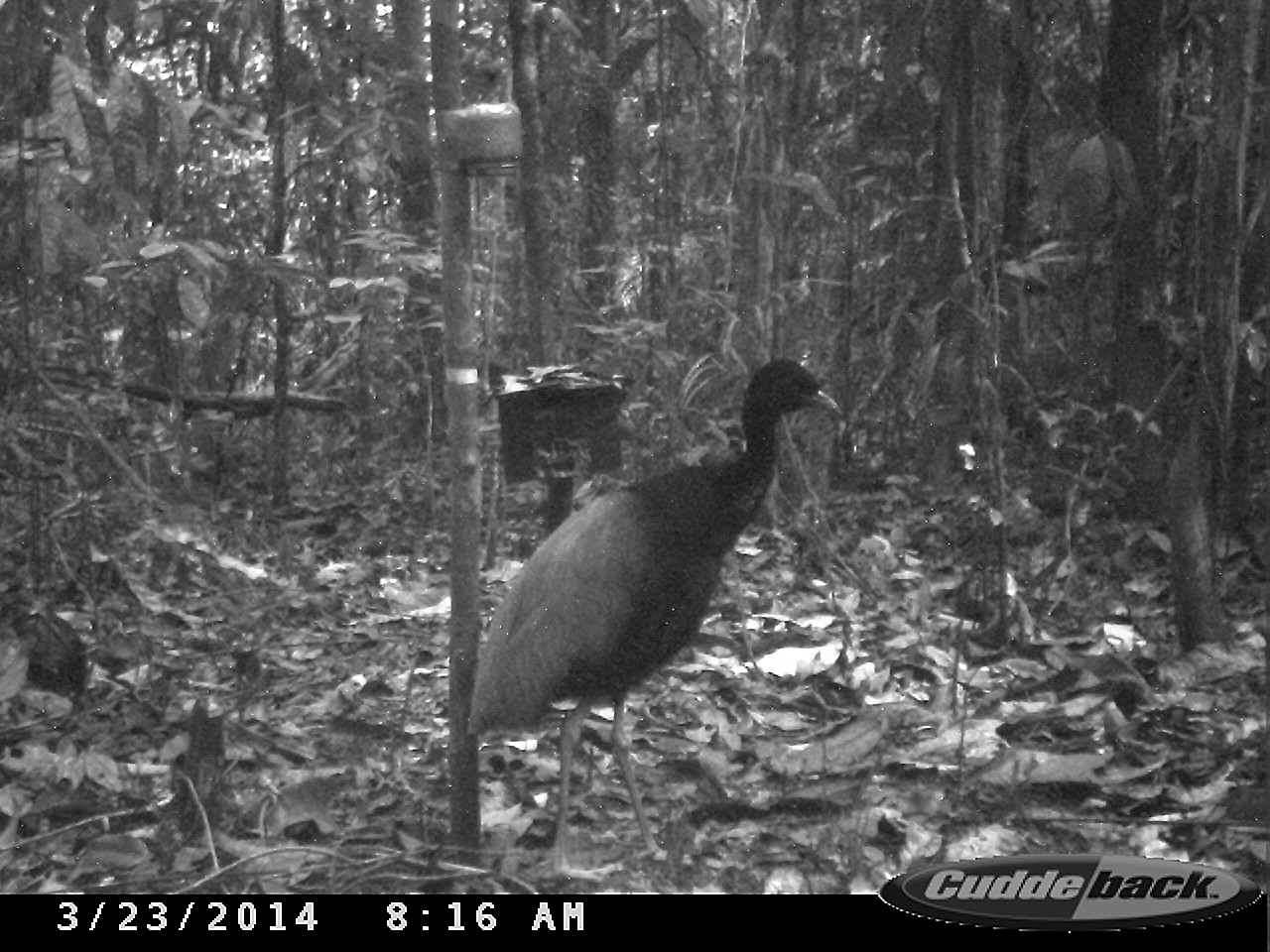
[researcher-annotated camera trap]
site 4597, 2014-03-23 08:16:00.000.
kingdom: Animalia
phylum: Chordata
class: Aves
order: Gruiformes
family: Psophiidae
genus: Psophia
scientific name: Psophia crepitans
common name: gray-winged trumpeter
Psophia crepitans (gray-winged trumpeter), count 1, age adult.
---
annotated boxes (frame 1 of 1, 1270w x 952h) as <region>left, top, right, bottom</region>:
psophia crepitans: <region>461, 356, 841, 889</region>